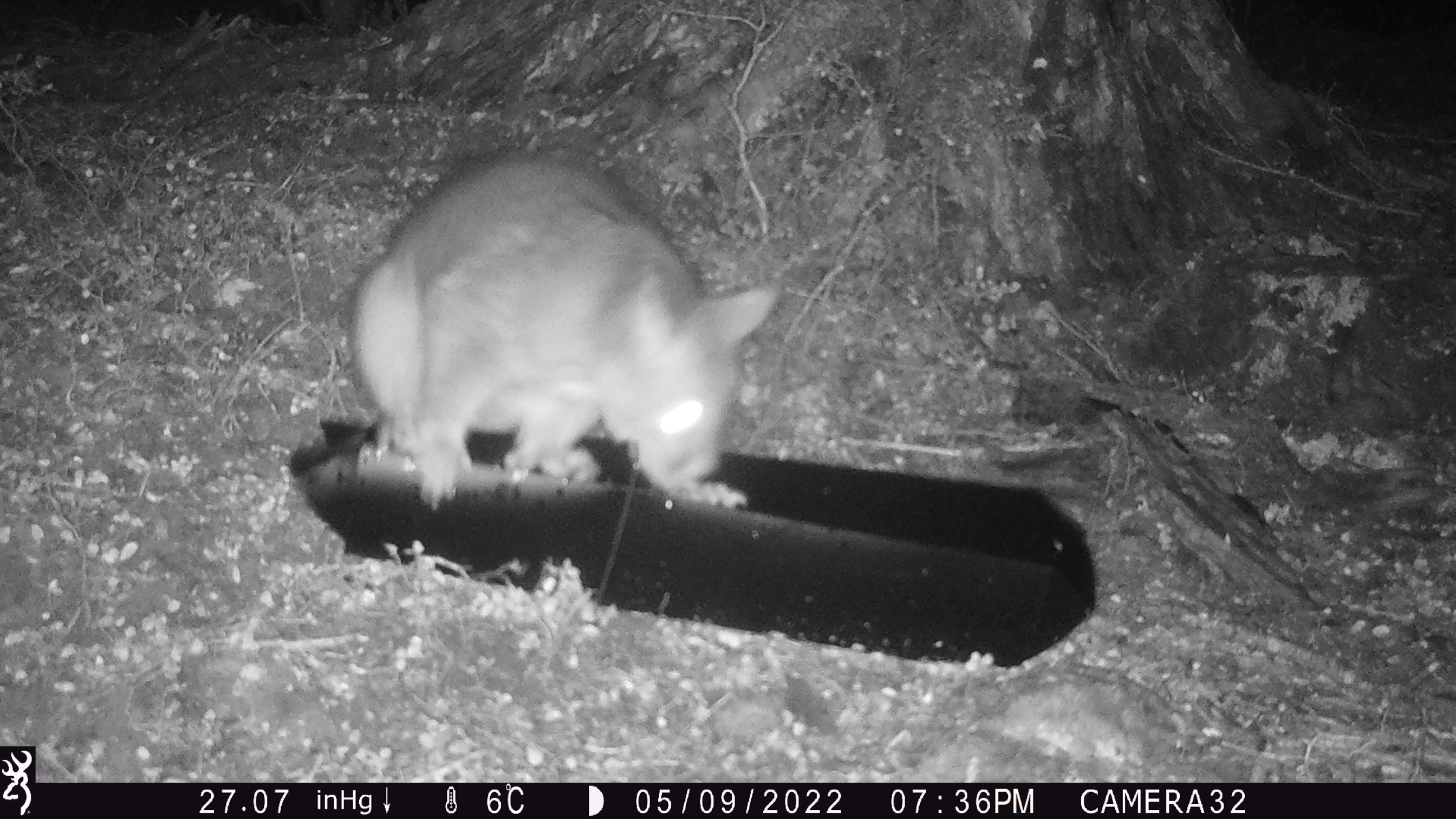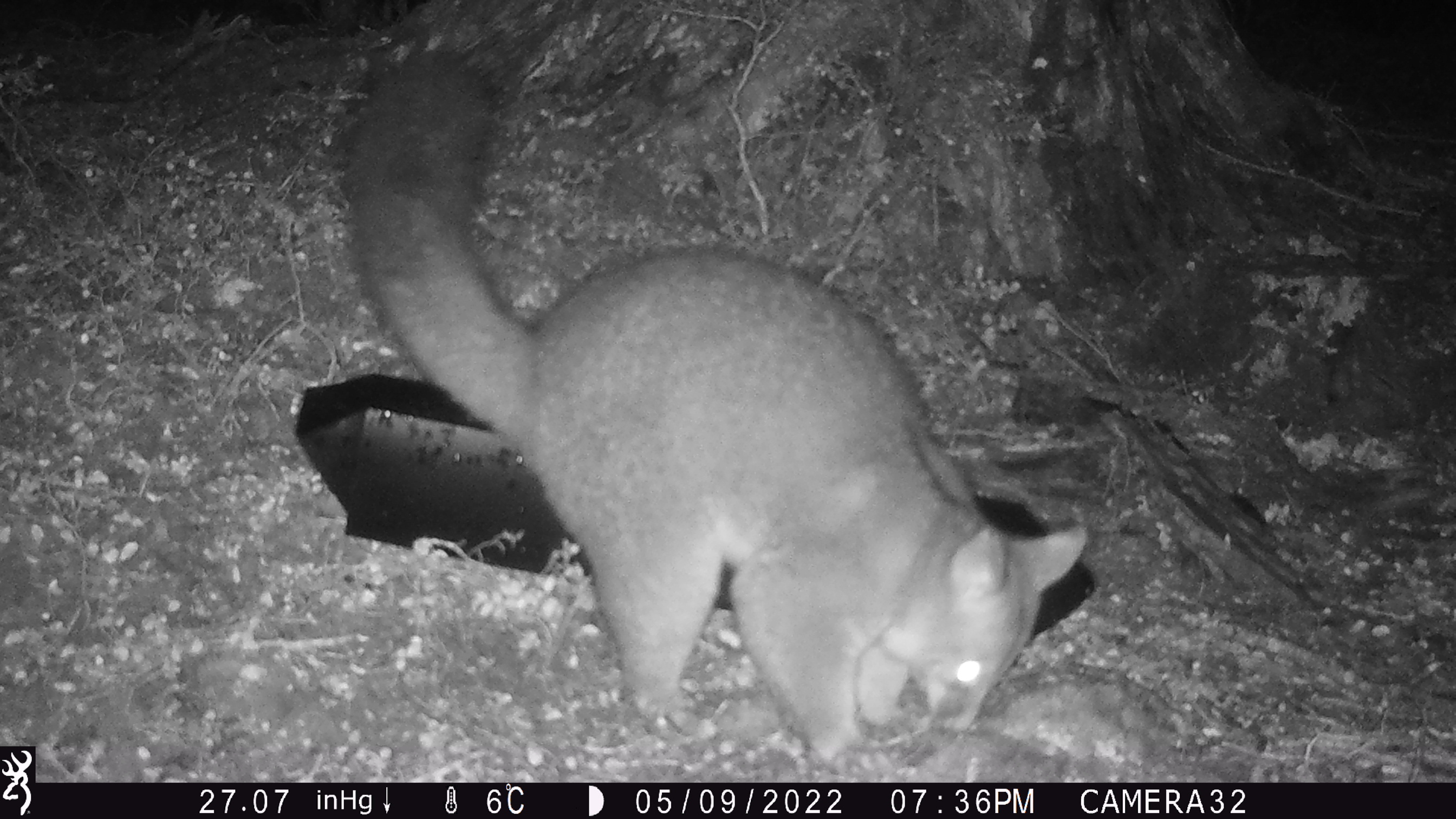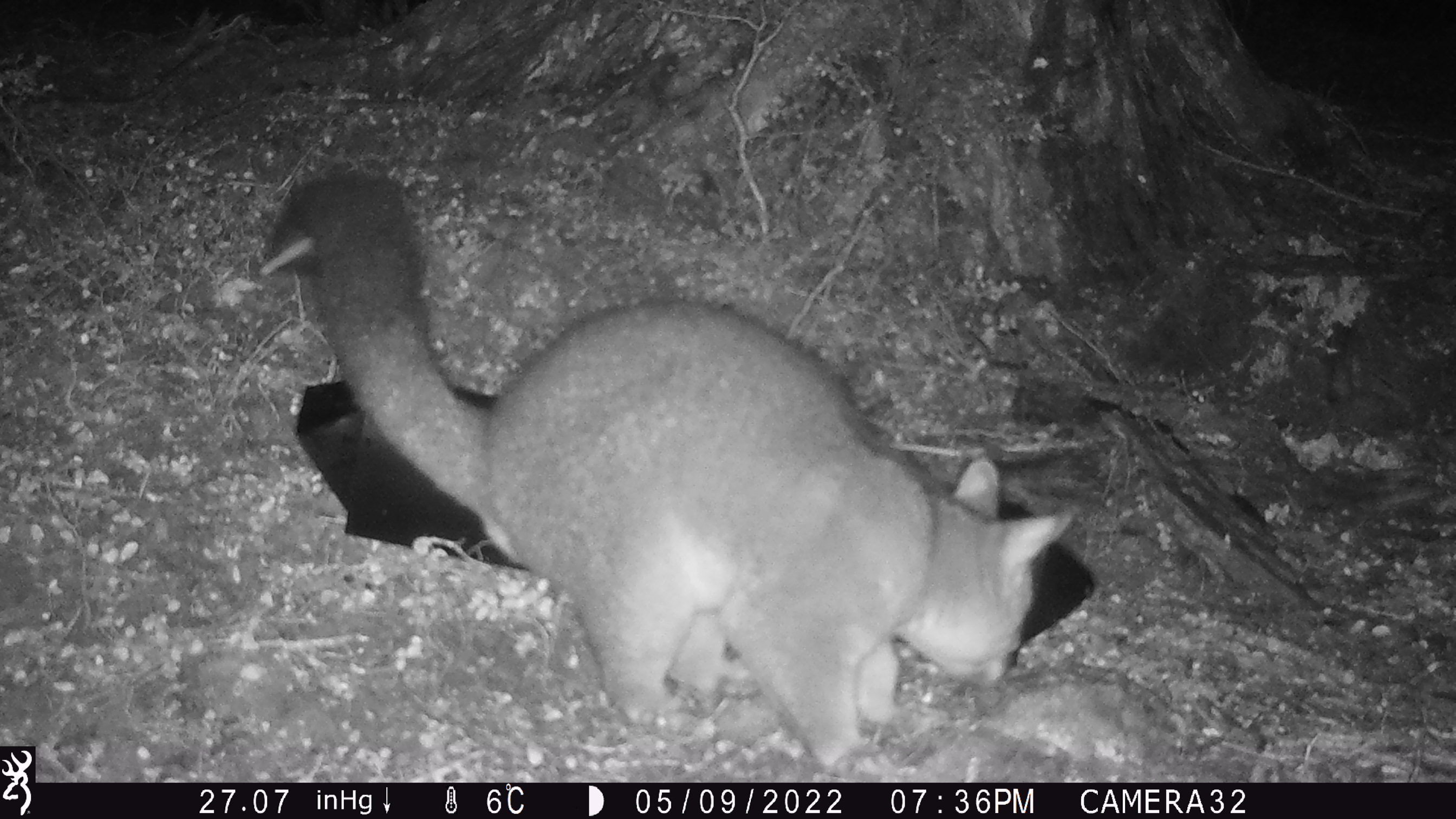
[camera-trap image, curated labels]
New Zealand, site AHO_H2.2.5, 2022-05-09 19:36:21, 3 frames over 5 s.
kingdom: Animalia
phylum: Chordata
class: Mammalia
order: Diprotodontia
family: Phalangeridae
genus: Trichosurus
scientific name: Trichosurus vulpecula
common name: common brushtail possum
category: possum